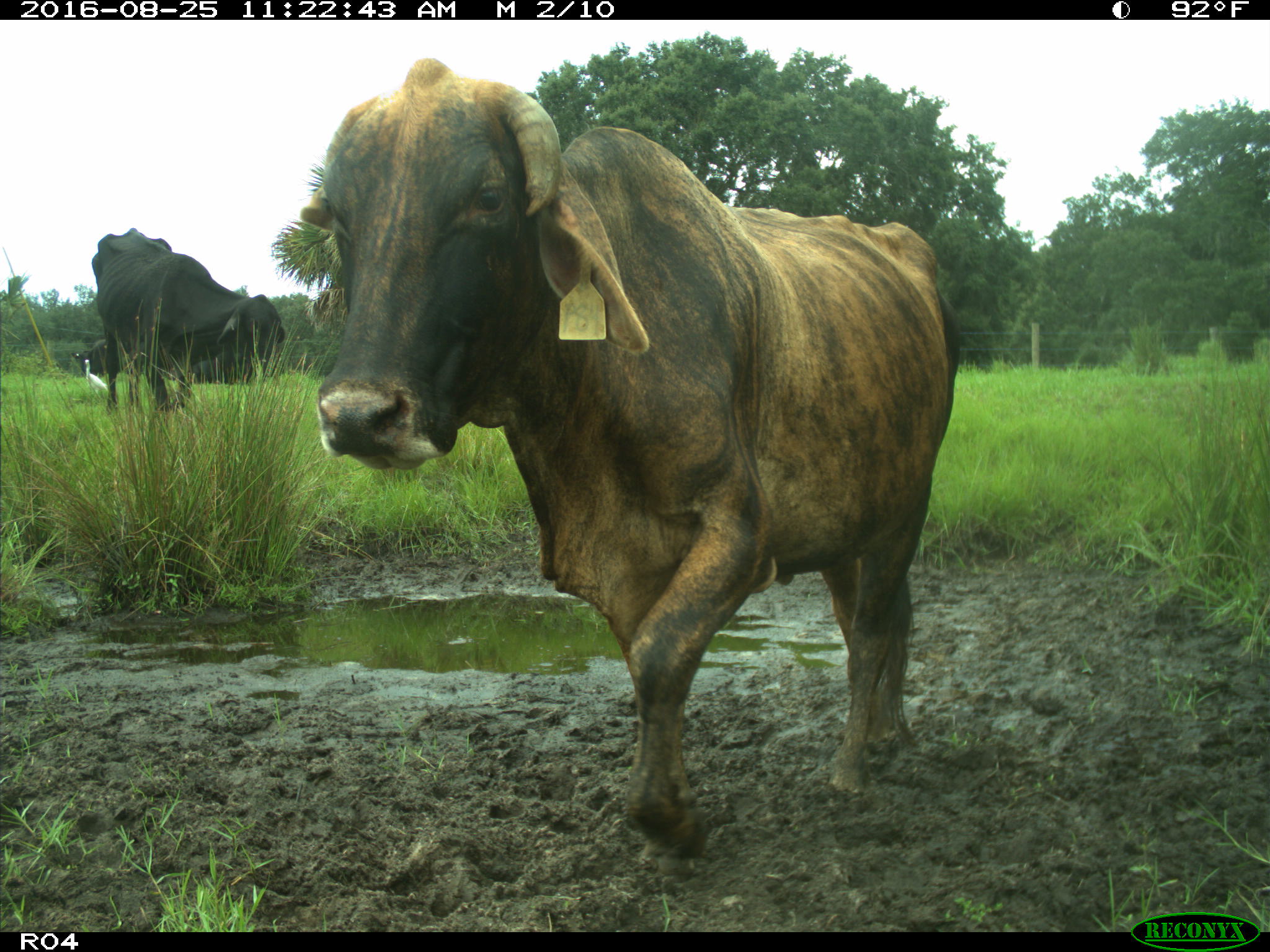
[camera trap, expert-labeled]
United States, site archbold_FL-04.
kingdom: Animalia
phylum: Chordata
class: Mammalia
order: Artiodactyla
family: Bovidae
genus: Bos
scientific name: Bos taurus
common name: domestic cow